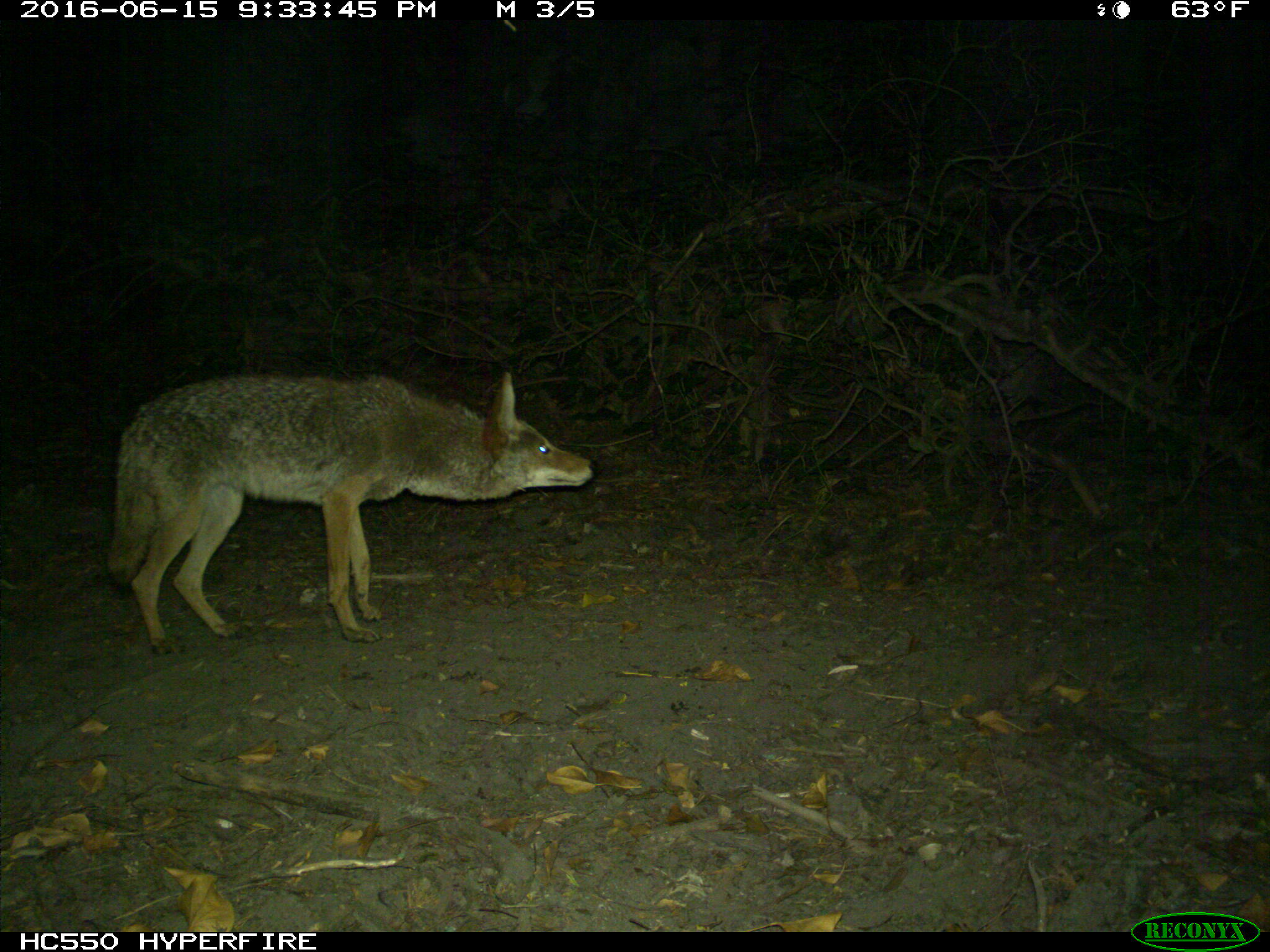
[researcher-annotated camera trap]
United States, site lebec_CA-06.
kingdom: Animalia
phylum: Chordata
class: Mammalia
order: Carnivora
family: Canidae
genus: Canis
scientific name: Canis latrans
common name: coyote